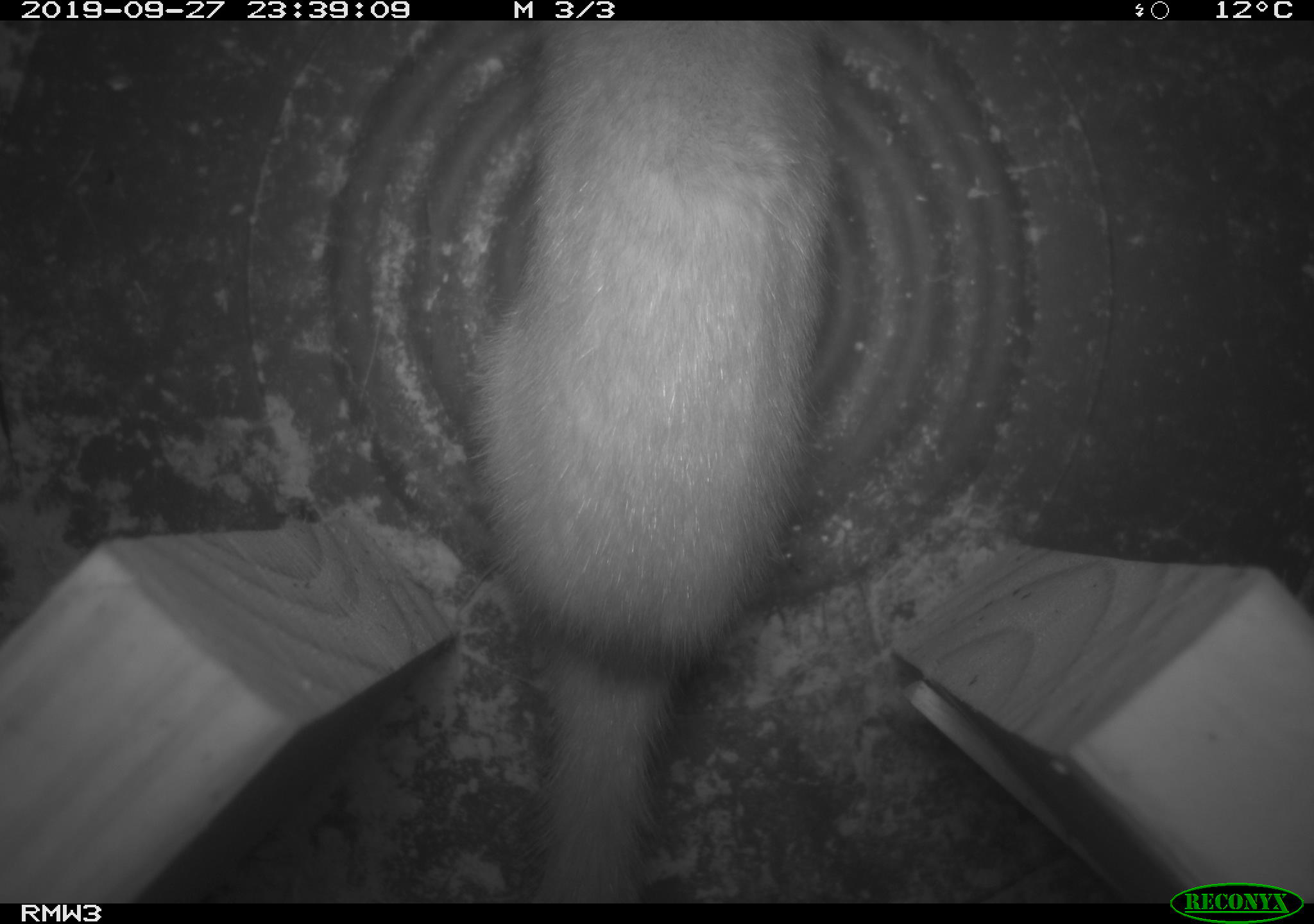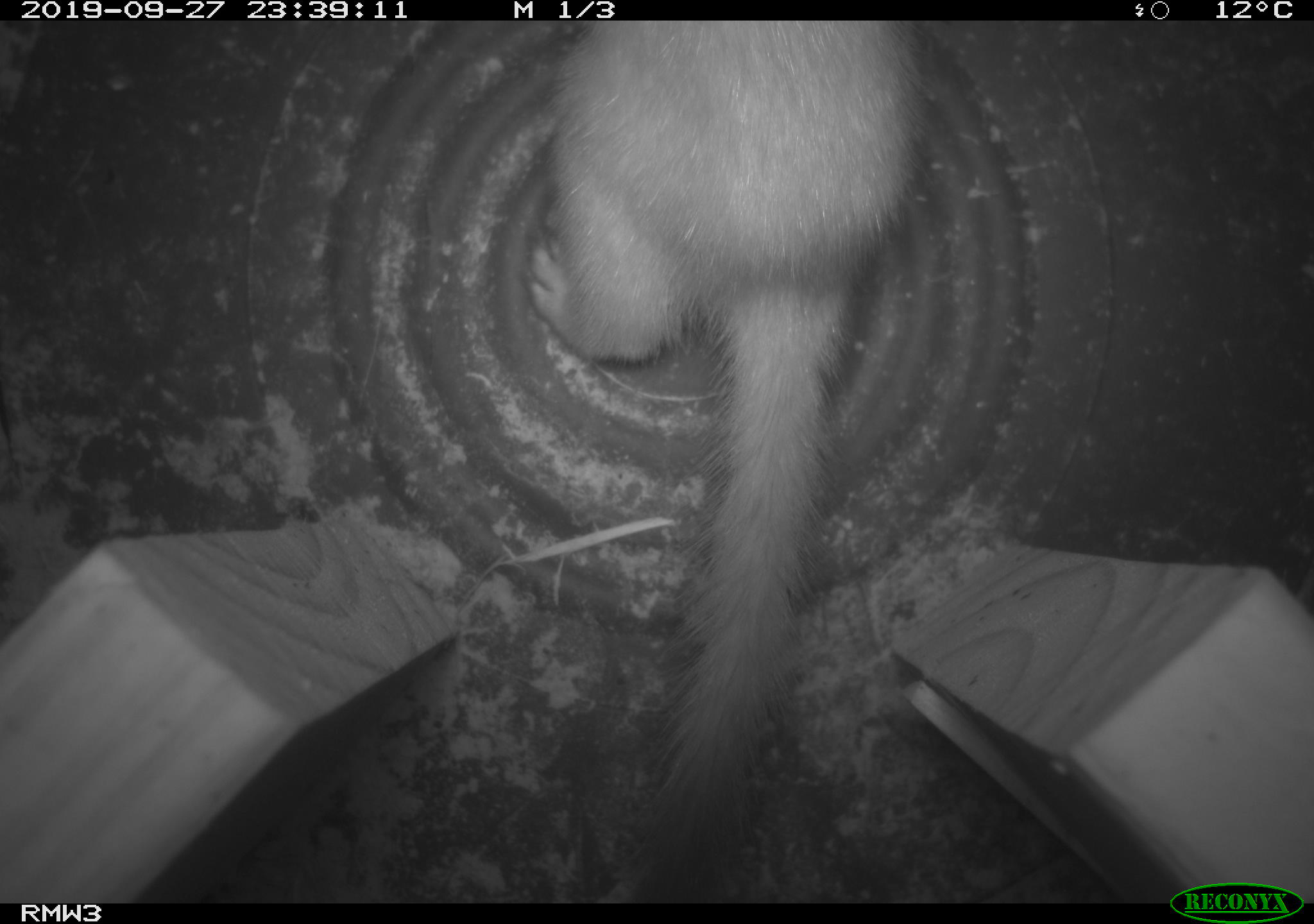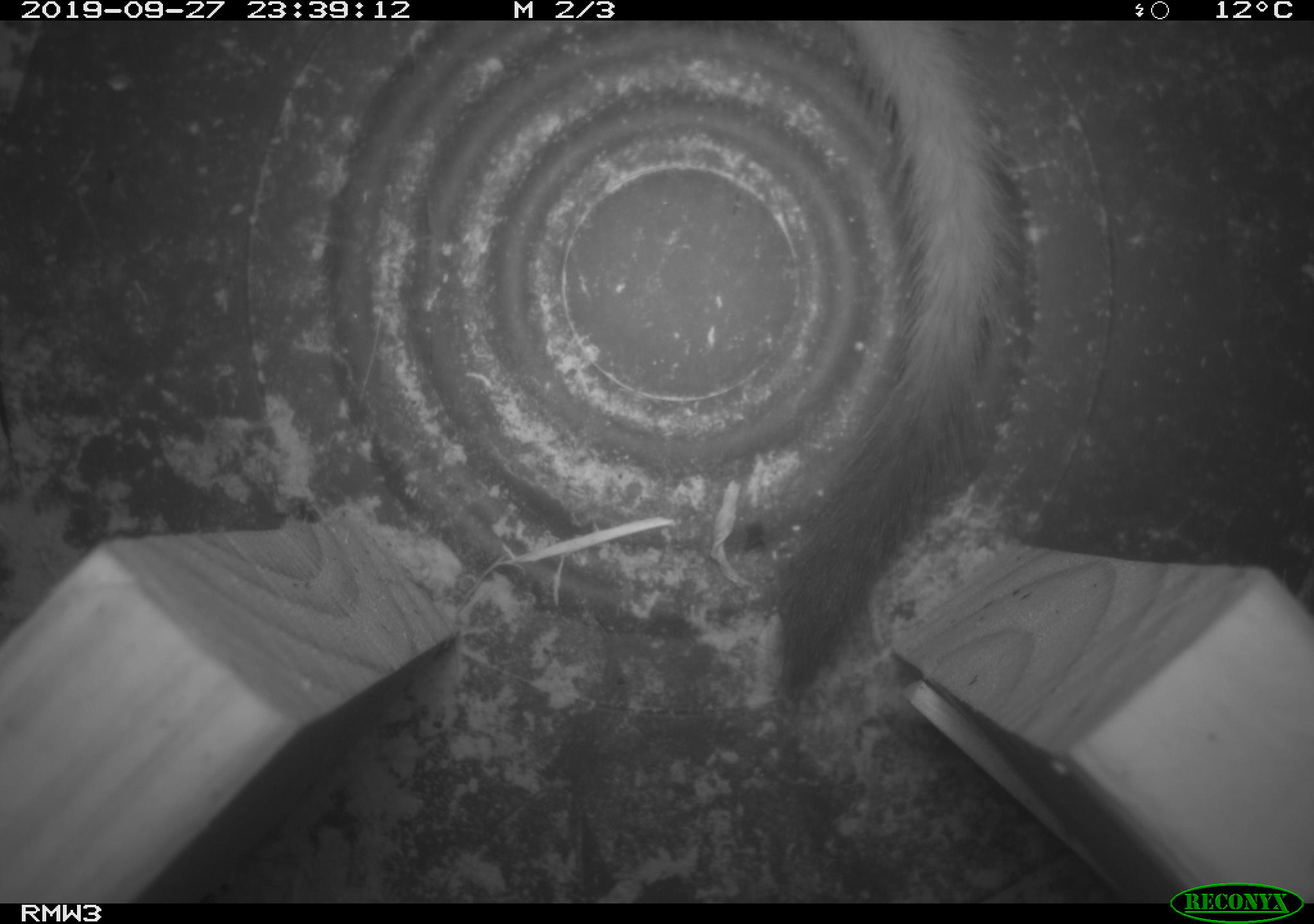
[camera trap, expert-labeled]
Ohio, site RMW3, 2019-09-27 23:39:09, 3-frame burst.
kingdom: Animalia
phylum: Chordata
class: Mammalia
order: Carnivora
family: Mustelidae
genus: Neogale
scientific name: Neogale frenata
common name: long-tailed weasel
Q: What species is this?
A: Long-tailed weasel (Neogale frenata).